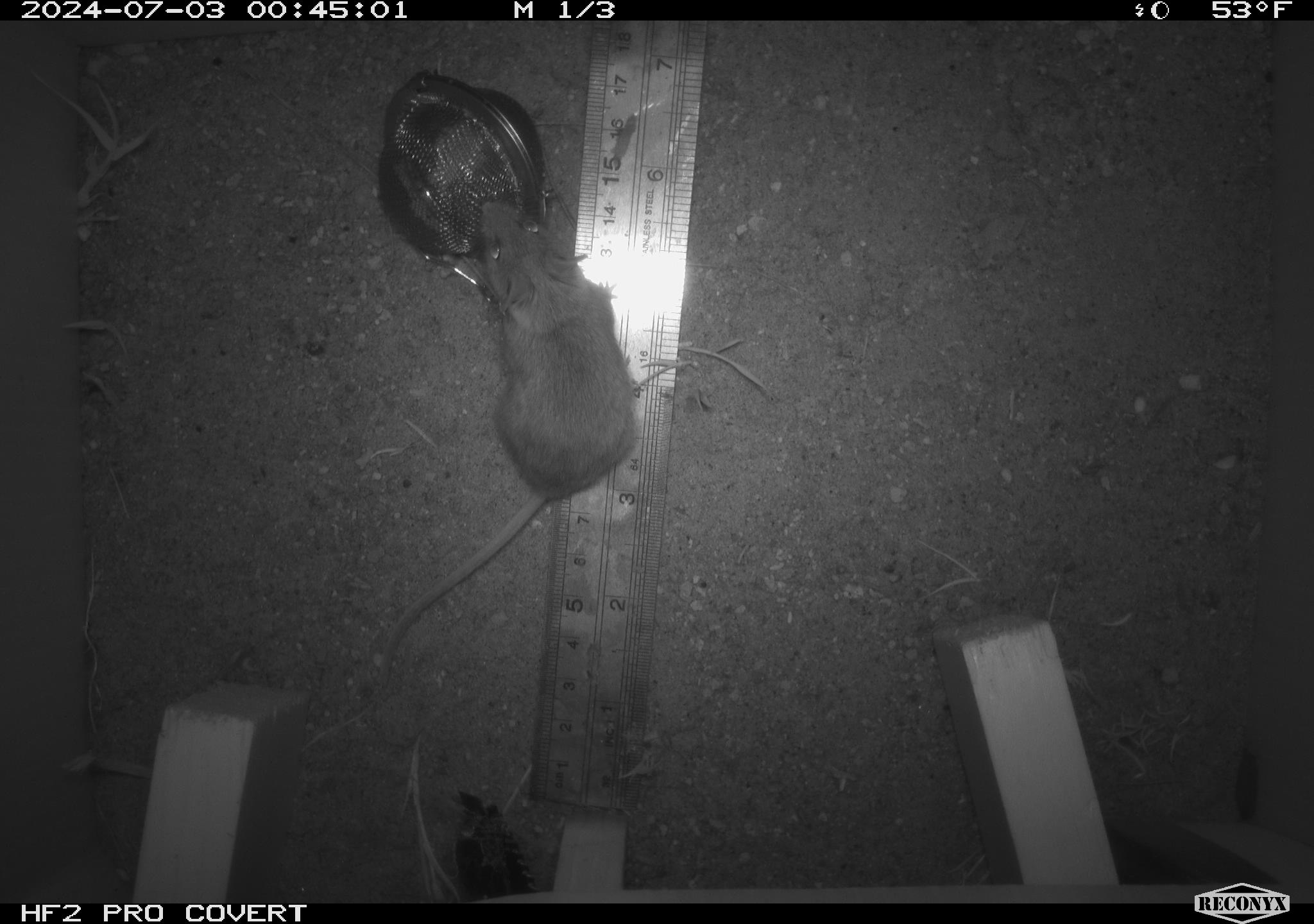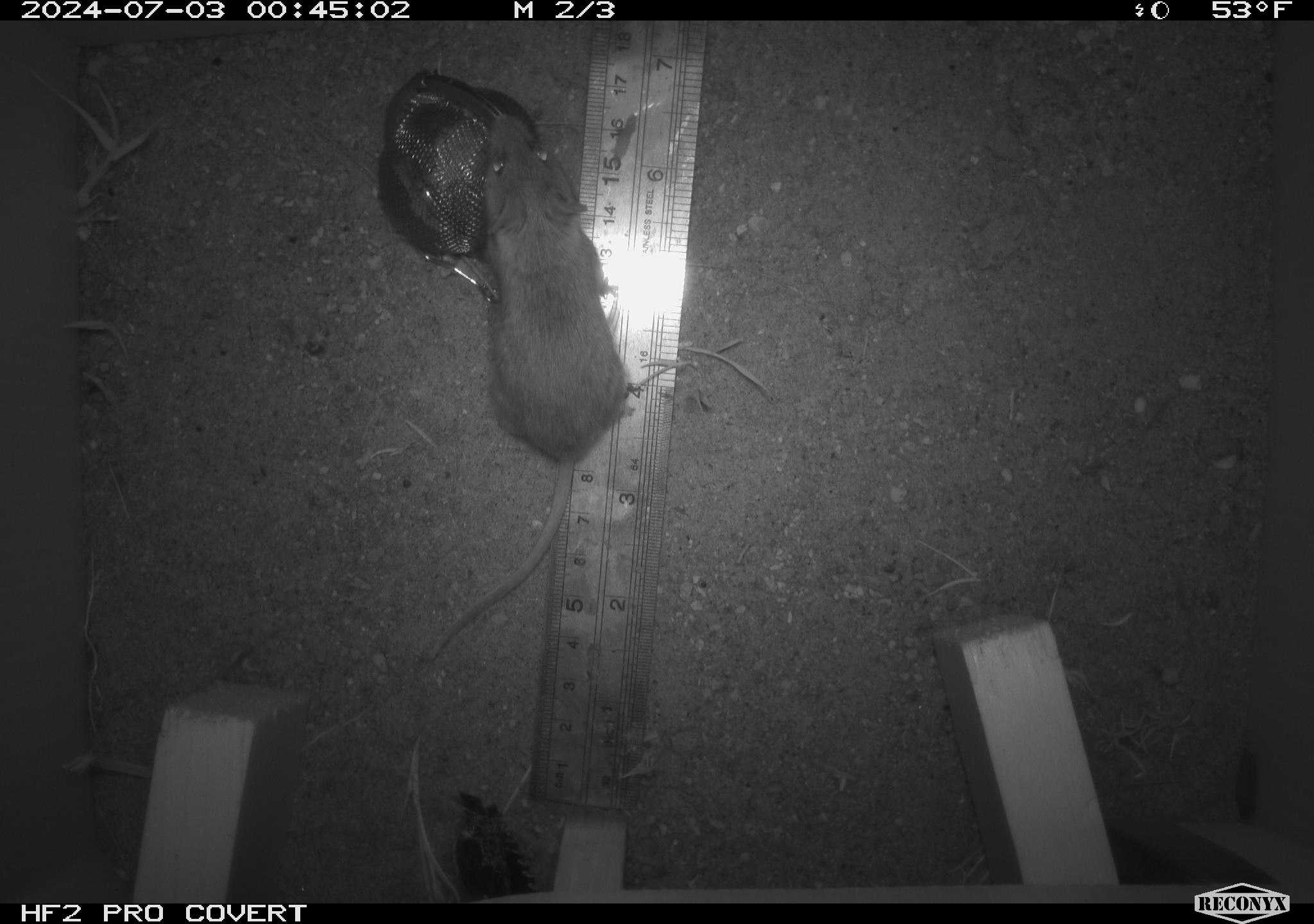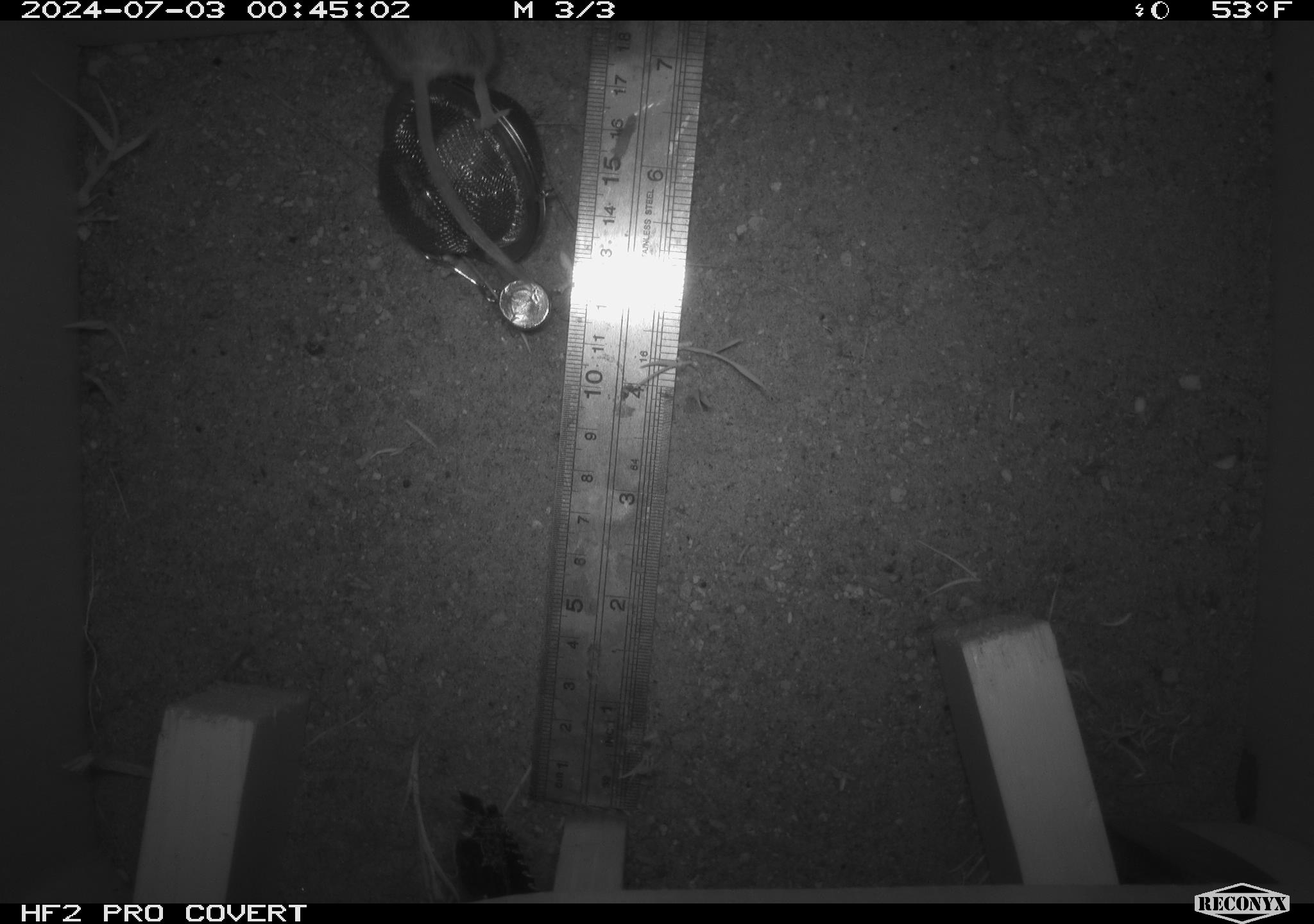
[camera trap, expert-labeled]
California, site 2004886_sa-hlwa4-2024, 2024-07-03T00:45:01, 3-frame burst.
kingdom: Animalia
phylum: Chordata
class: Mammalia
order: Rodentia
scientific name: Rodentia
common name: rodent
Rodent (Rodentia).